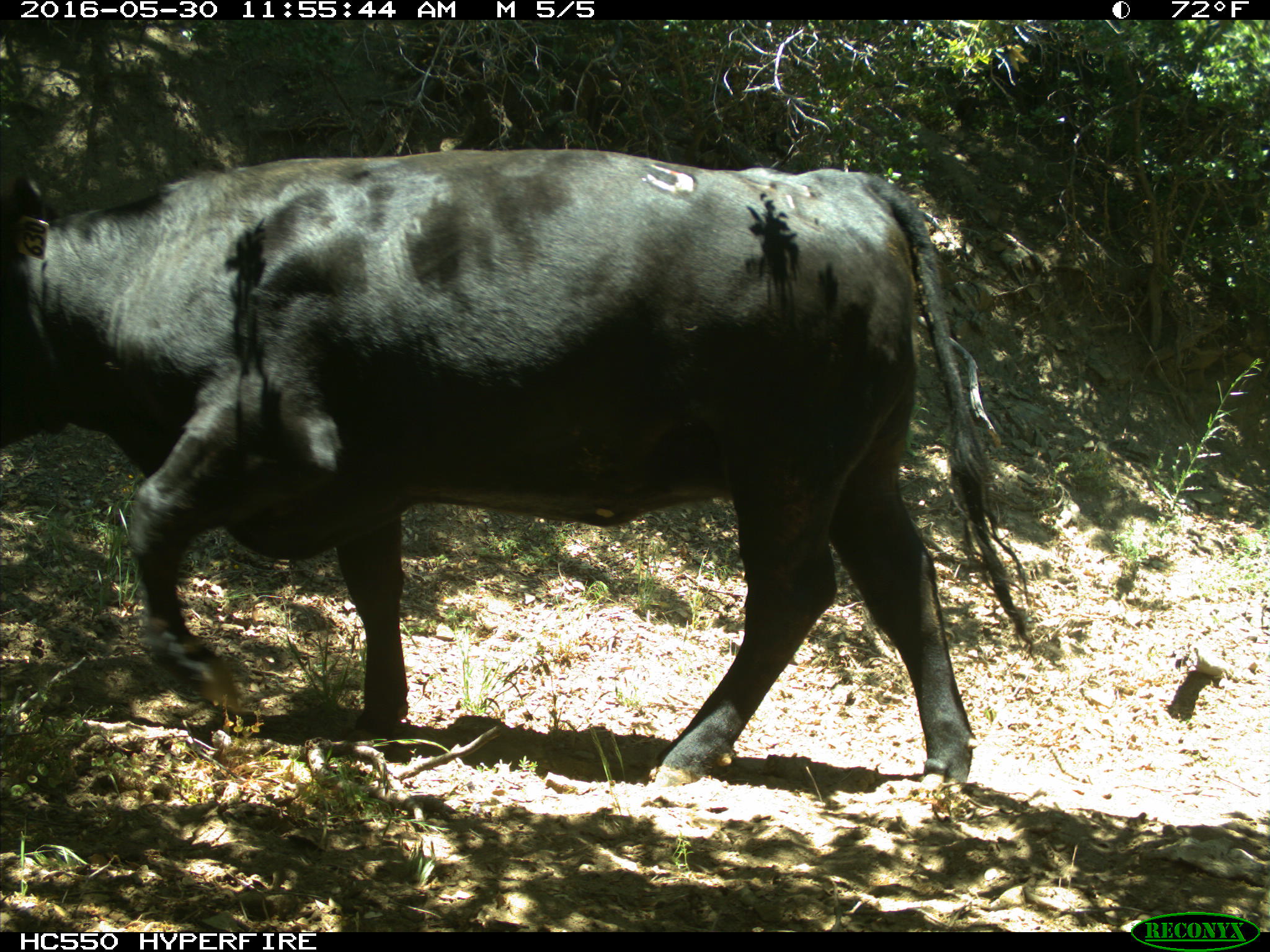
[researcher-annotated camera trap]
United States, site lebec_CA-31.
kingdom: Animalia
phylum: Chordata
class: Mammalia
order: Artiodactyla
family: Bovidae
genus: Bos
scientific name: Bos taurus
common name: domestic cow